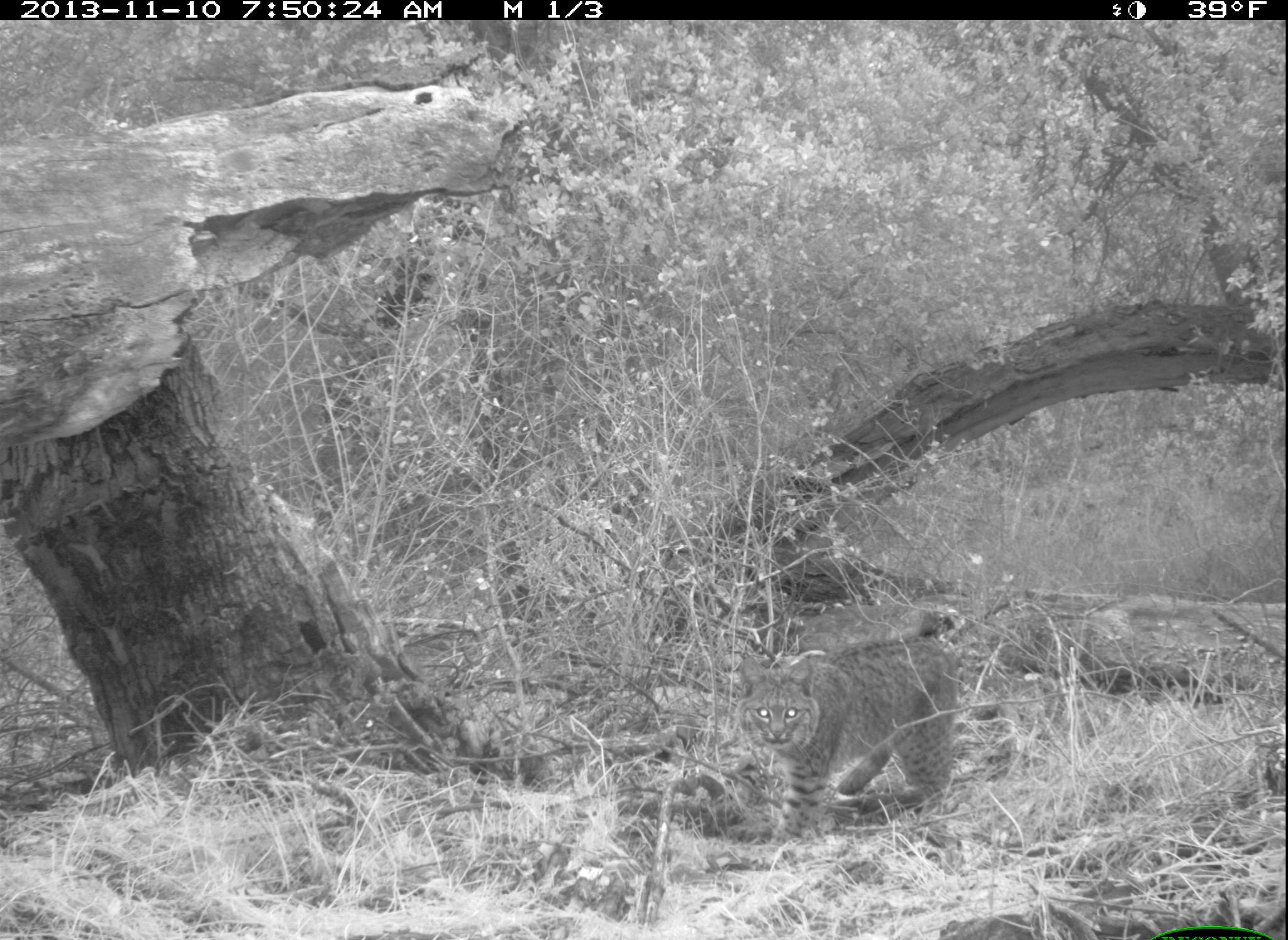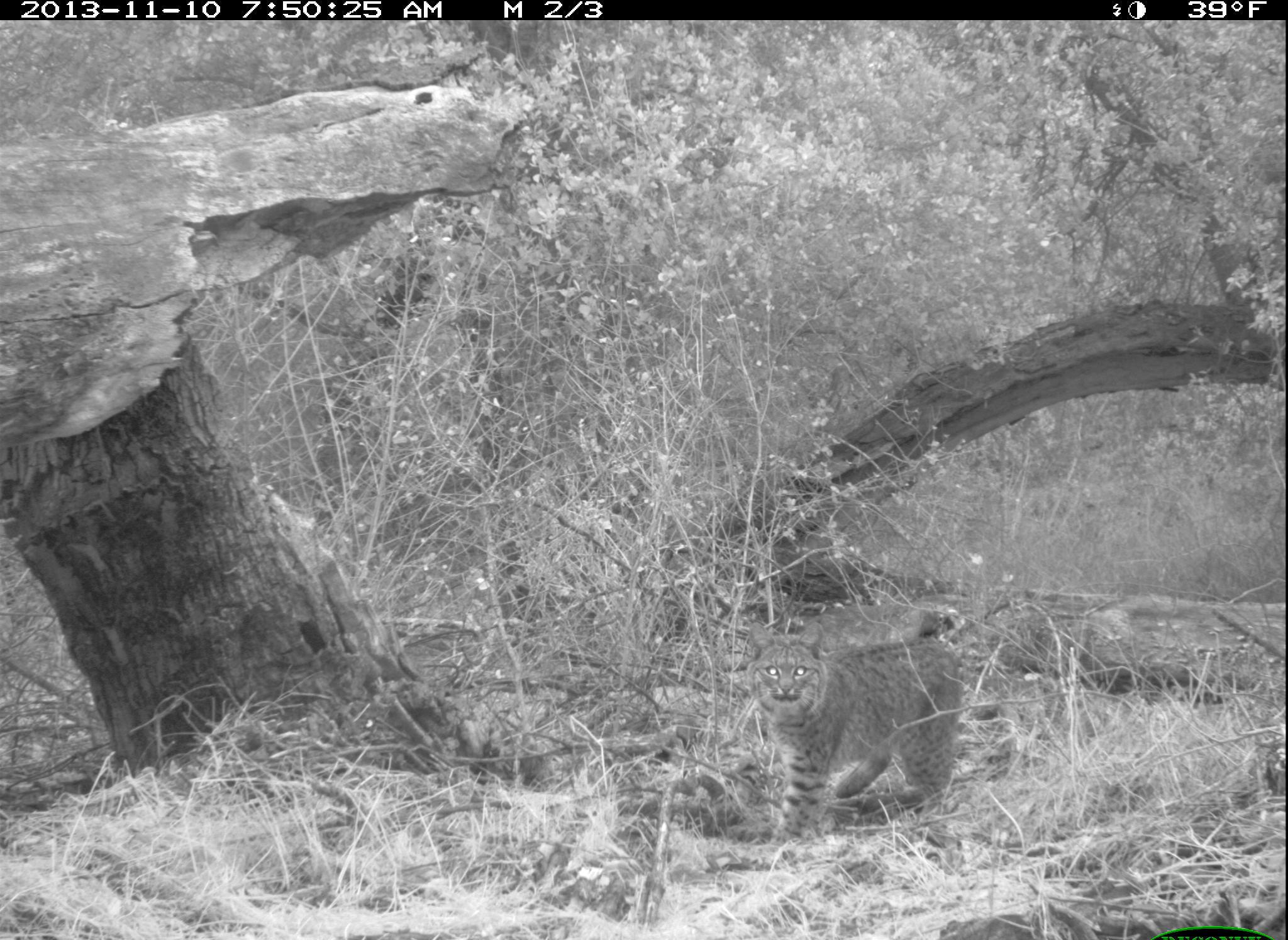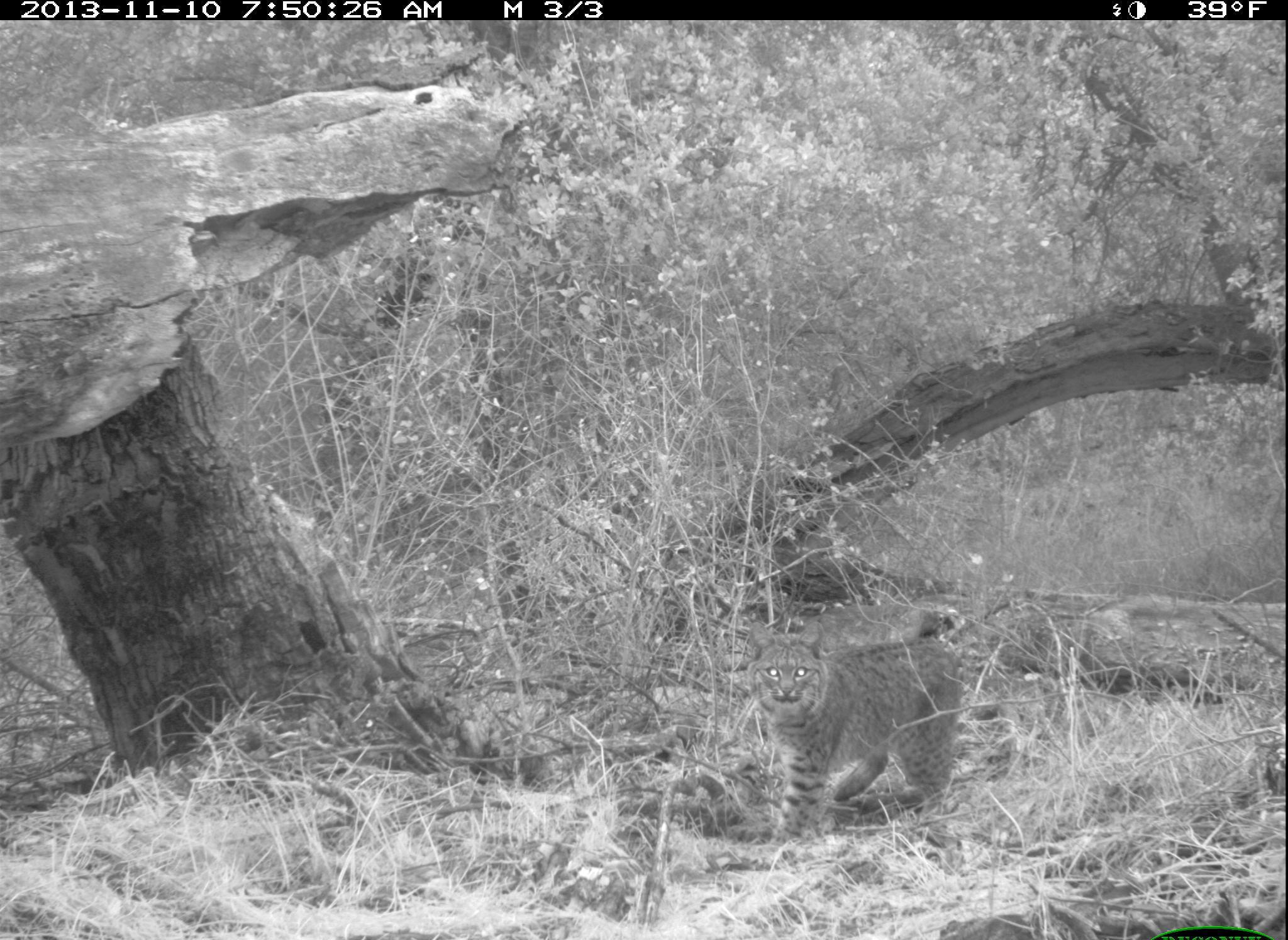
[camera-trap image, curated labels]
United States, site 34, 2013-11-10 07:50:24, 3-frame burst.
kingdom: Animalia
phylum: Chordata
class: Mammalia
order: Carnivora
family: Felidae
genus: Lynx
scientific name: Lynx rufus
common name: bobcat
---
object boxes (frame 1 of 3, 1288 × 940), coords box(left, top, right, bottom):
bobcat: box(742, 636, 966, 844); box(230, 42, 491, 111)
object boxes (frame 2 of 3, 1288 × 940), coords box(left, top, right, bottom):
bobcat: box(744, 616, 964, 857); box(223, 39, 492, 115)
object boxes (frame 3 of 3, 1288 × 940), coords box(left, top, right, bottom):
bobcat: box(744, 621, 965, 871); box(280, 38, 491, 92)